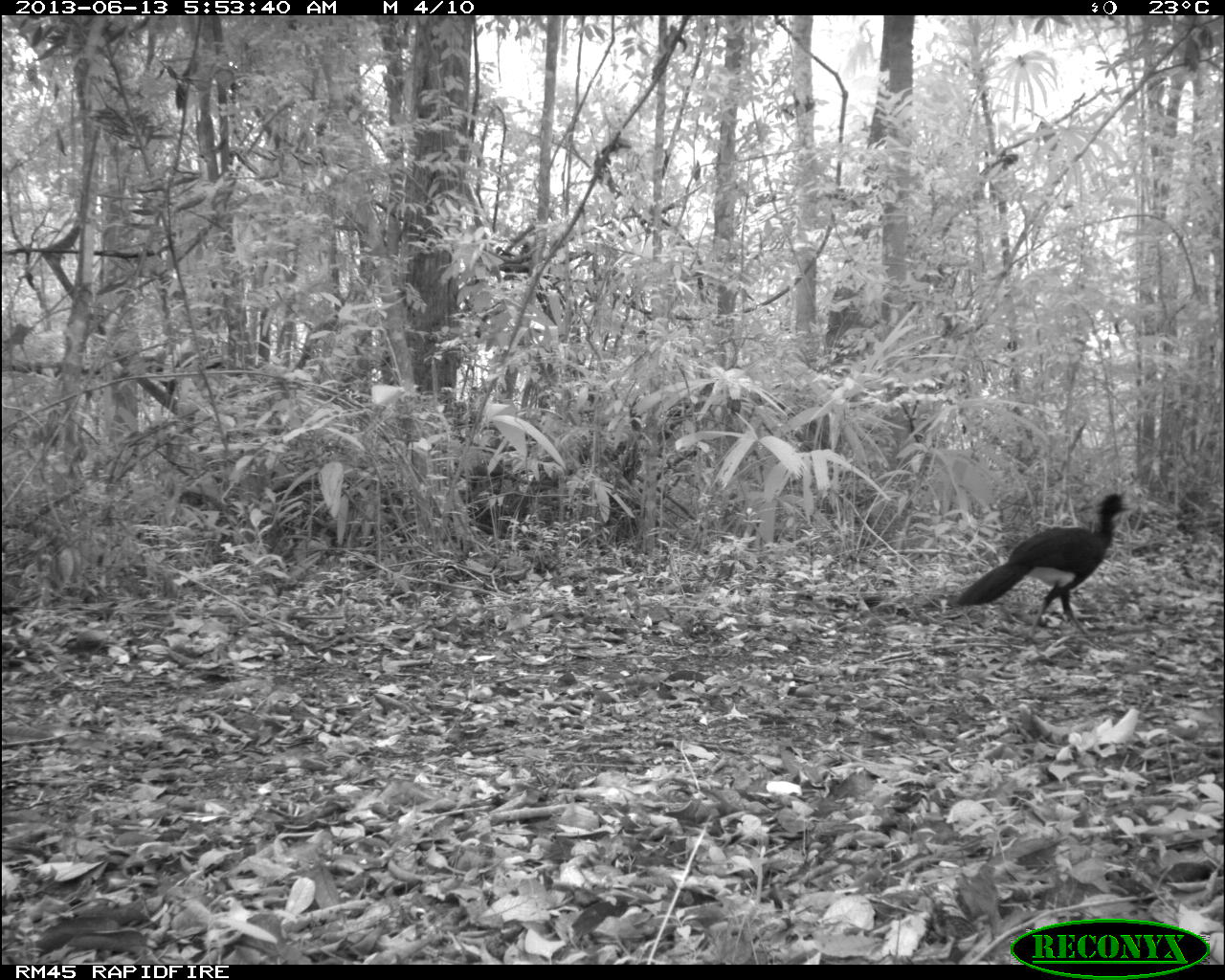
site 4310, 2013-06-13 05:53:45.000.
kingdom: Animalia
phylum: Chordata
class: Aves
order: Galliformes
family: Cracidae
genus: Crax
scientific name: Crax rubra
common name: great curassow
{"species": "Crax rubra (great curassow)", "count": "1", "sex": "male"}